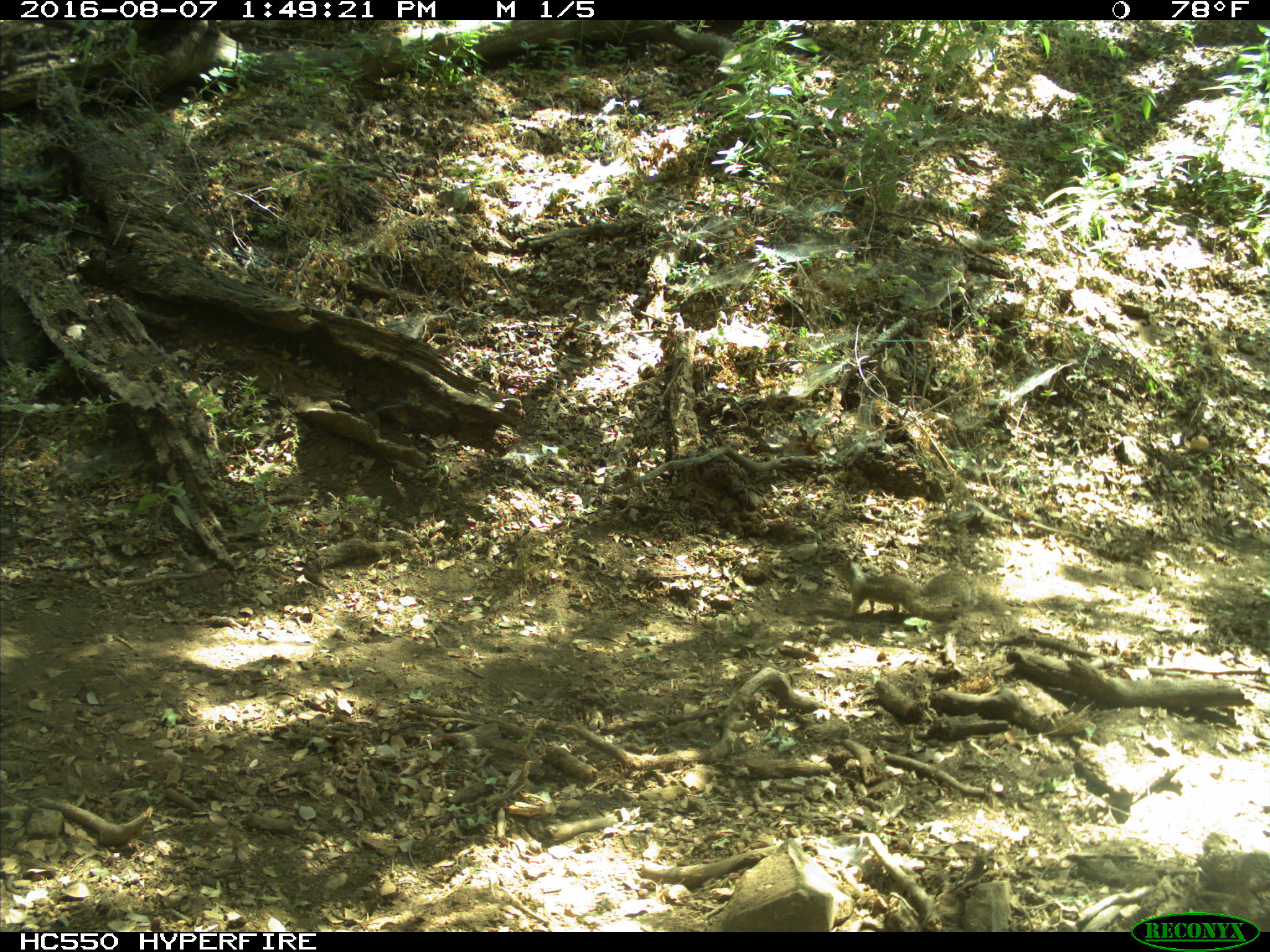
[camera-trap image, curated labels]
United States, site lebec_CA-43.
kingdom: Animalia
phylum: Chordata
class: Mammalia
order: Rodentia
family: Sciuridae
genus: Otospermophilus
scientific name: Otospermophilus beecheyi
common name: california ground squirrel